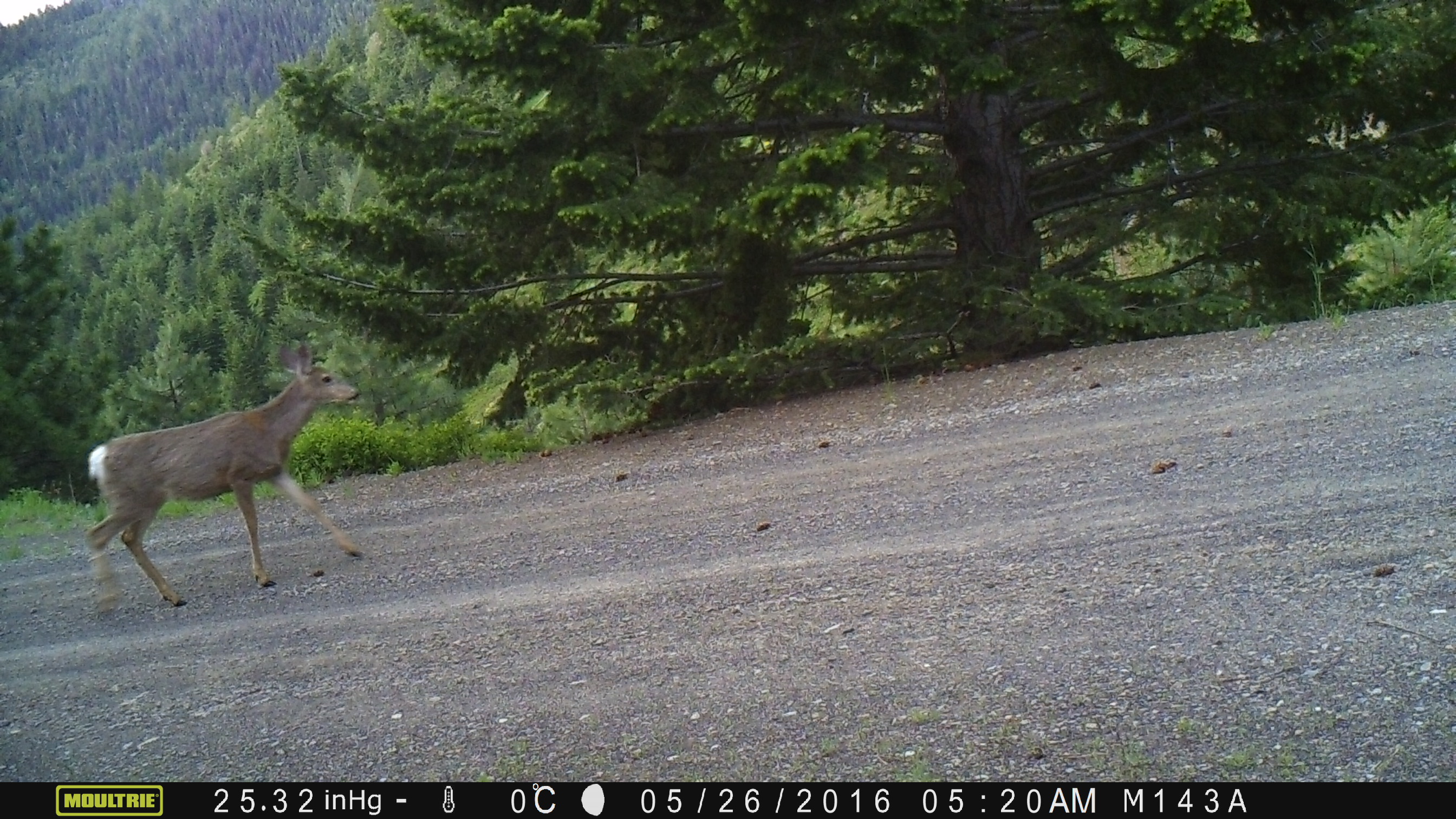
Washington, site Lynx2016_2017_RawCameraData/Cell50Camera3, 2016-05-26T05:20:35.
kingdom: Animalia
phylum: Chordata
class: Mammalia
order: Artiodactyla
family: Cervidae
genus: Odocoileus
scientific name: Odocoileus hemionus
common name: mule deer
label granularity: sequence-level